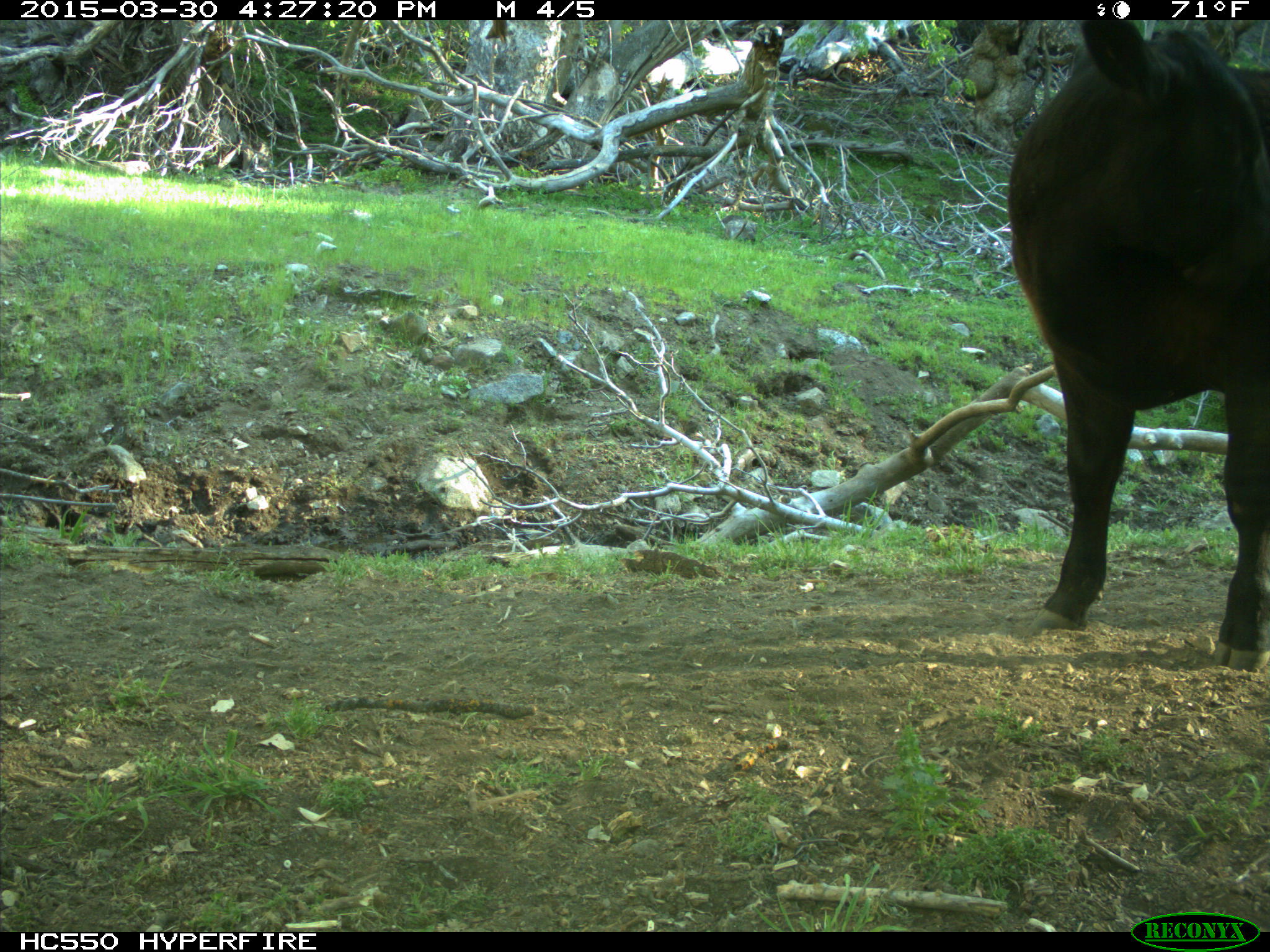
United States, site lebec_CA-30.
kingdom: Animalia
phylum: Chordata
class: Mammalia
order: Artiodactyla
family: Bovidae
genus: Bos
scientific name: Bos taurus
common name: domestic cow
Bos taurus (domestic cow).